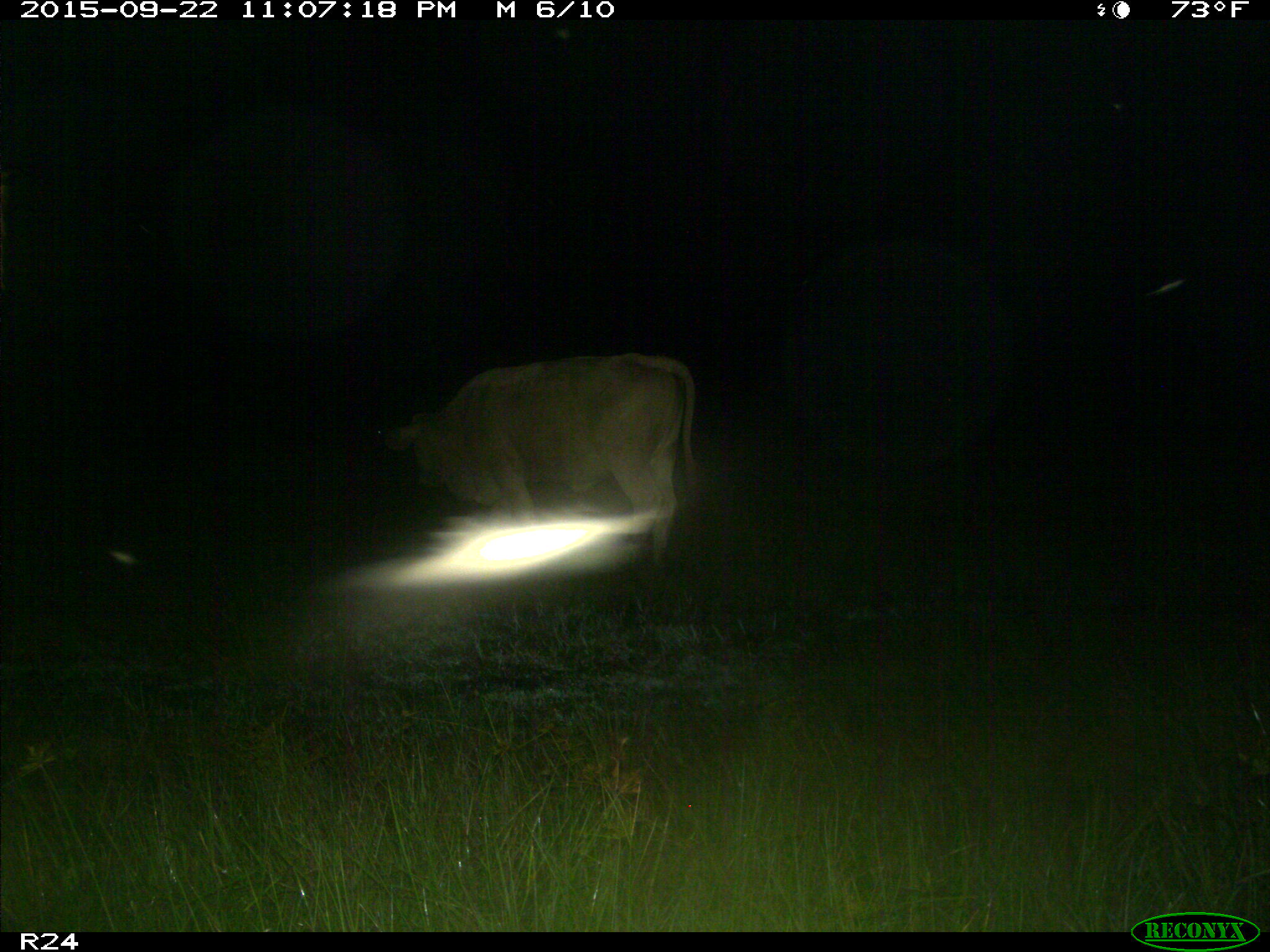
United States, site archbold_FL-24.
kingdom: Animalia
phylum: Chordata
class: Mammalia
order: Artiodactyla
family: Bovidae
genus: Bos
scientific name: Bos taurus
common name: domestic cow